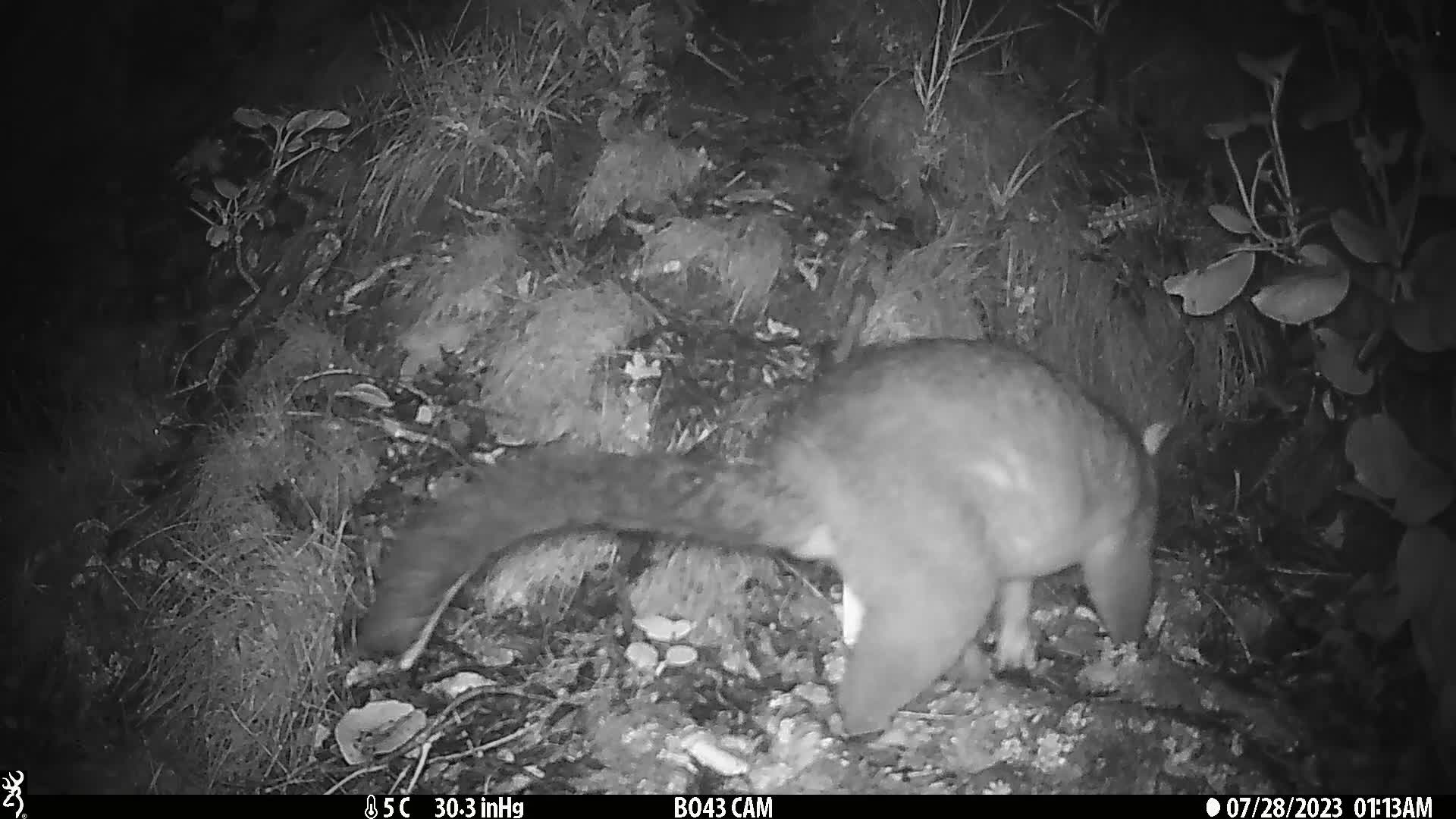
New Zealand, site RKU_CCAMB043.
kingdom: Animalia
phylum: Chordata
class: Mammalia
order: Diprotodontia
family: Phalangeridae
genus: Trichosurus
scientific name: Trichosurus vulpecula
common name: common brushtail possum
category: possum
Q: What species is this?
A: Possum (common brushtail possum) (Trichosurus vulpecula).